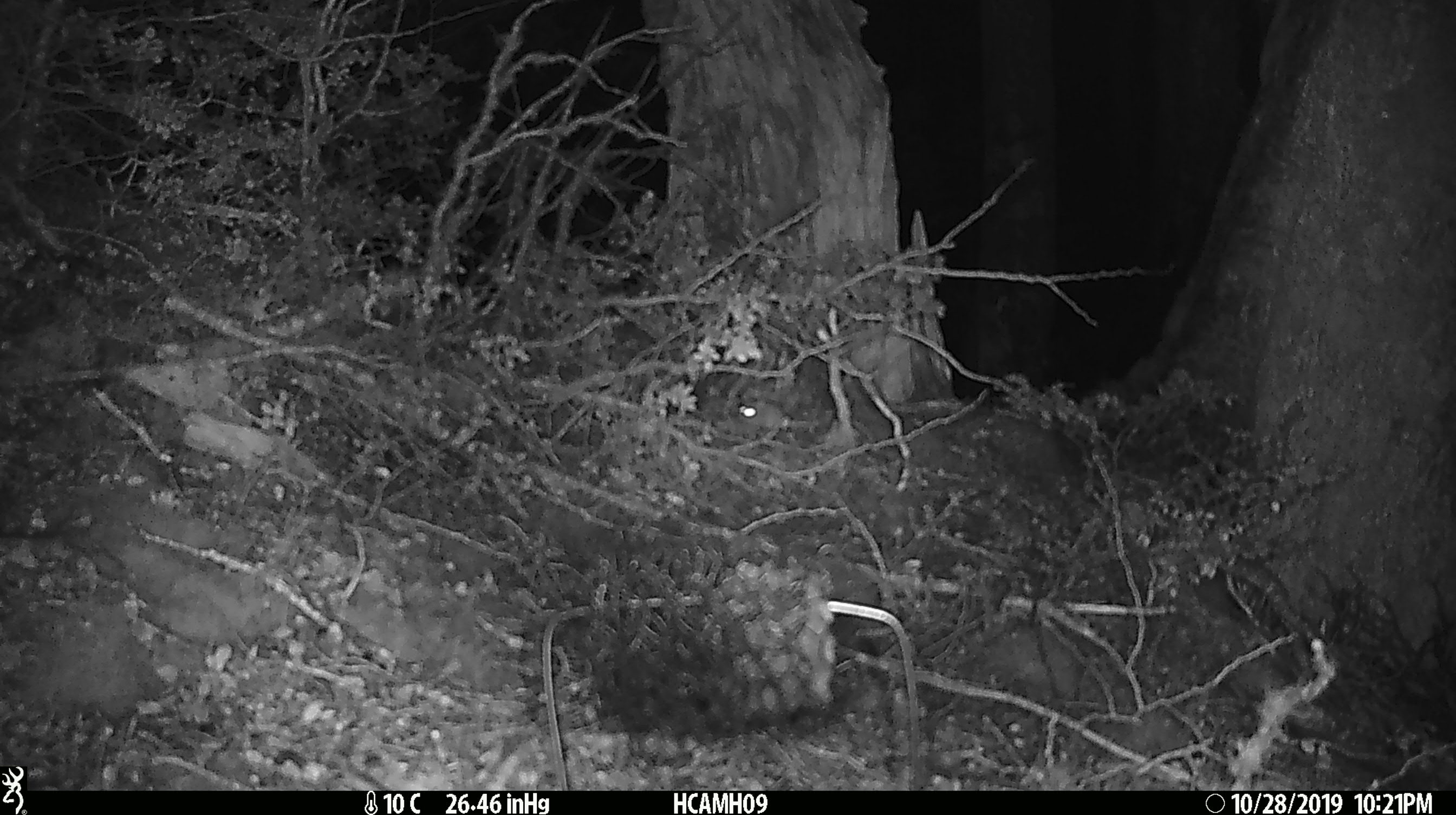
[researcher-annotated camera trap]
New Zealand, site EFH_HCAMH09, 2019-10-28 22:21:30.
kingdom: Animalia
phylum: Chordata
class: Mammalia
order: Rodentia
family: Muridae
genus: Mus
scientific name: Mus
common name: mouse